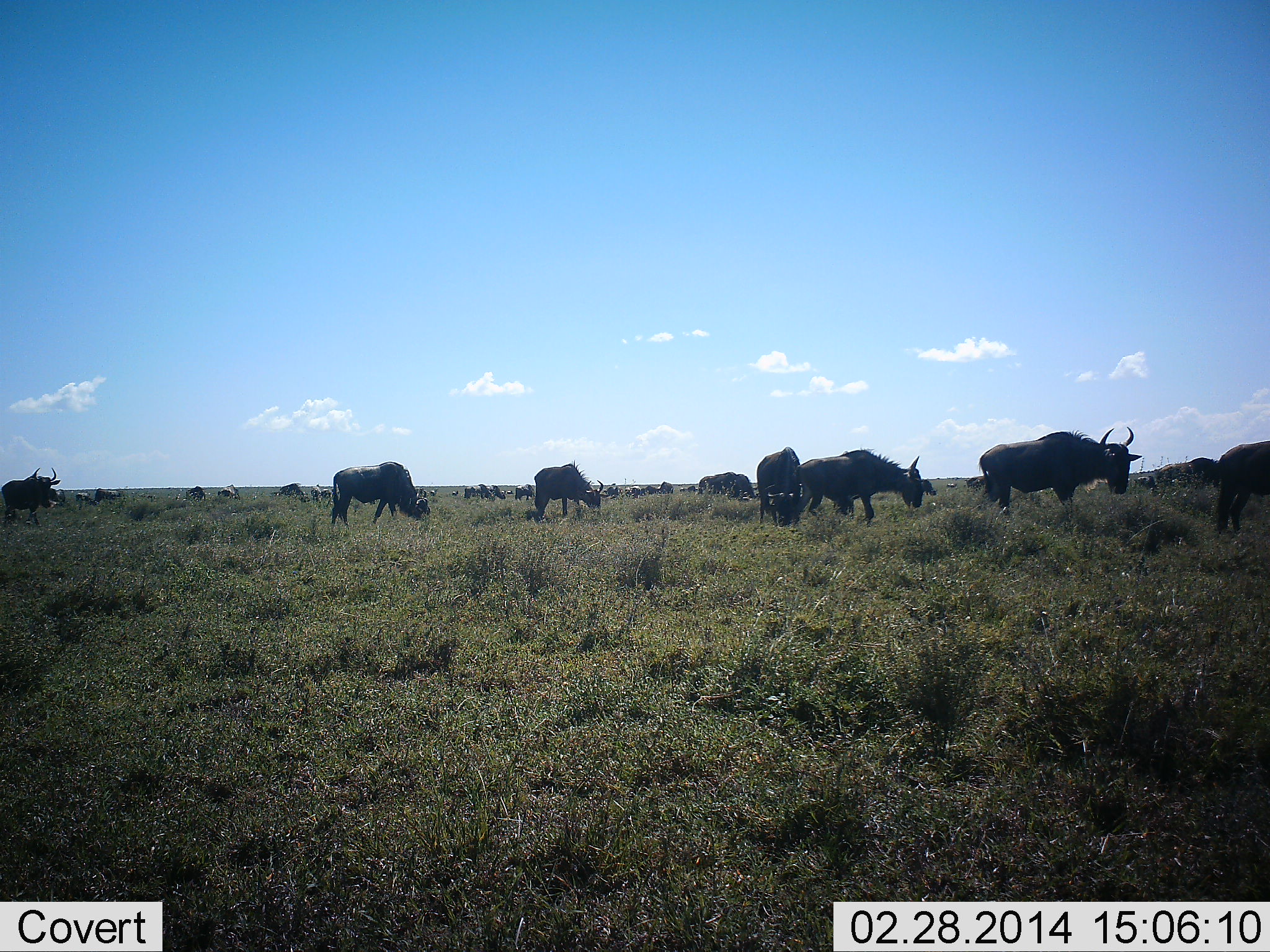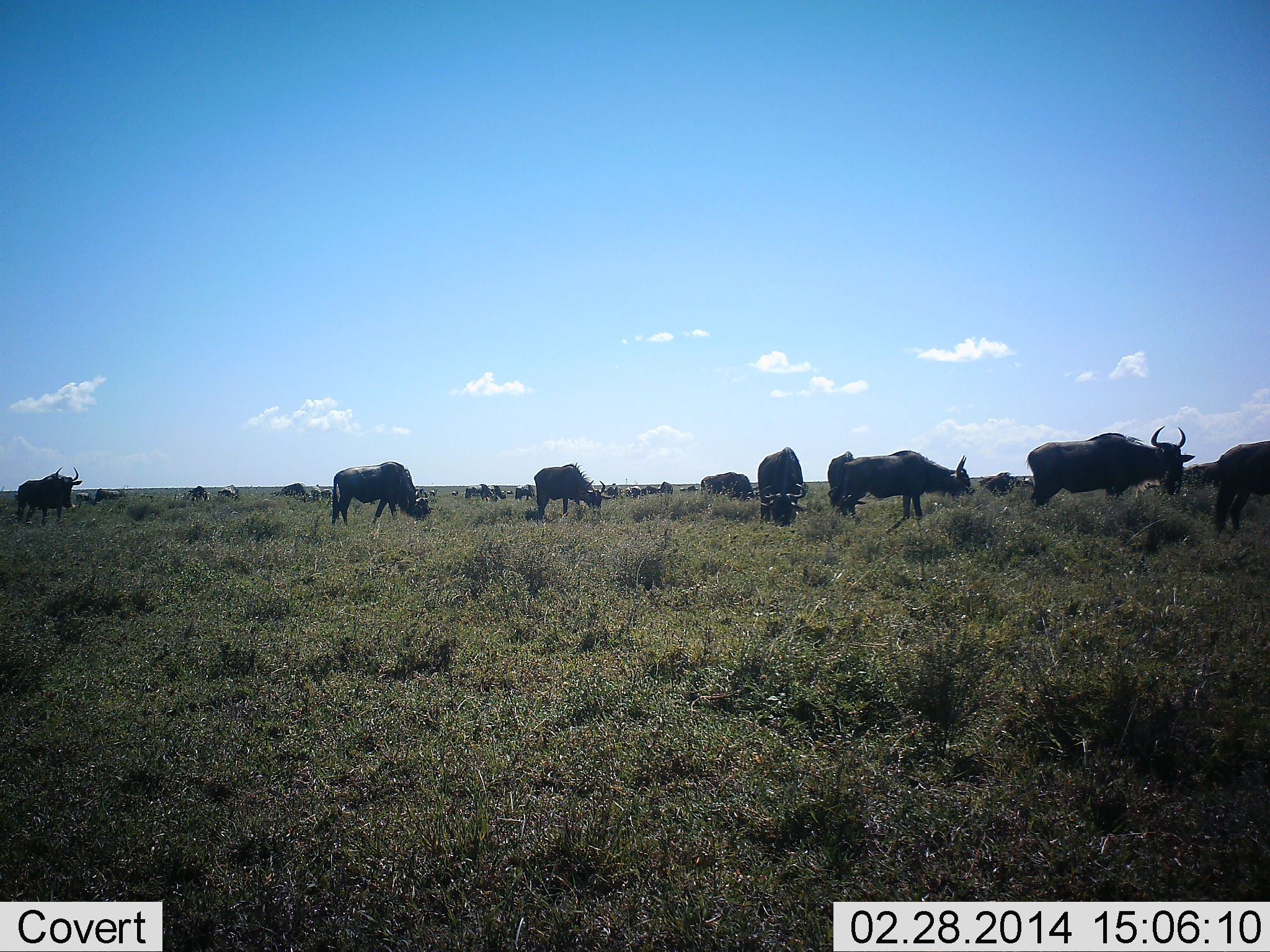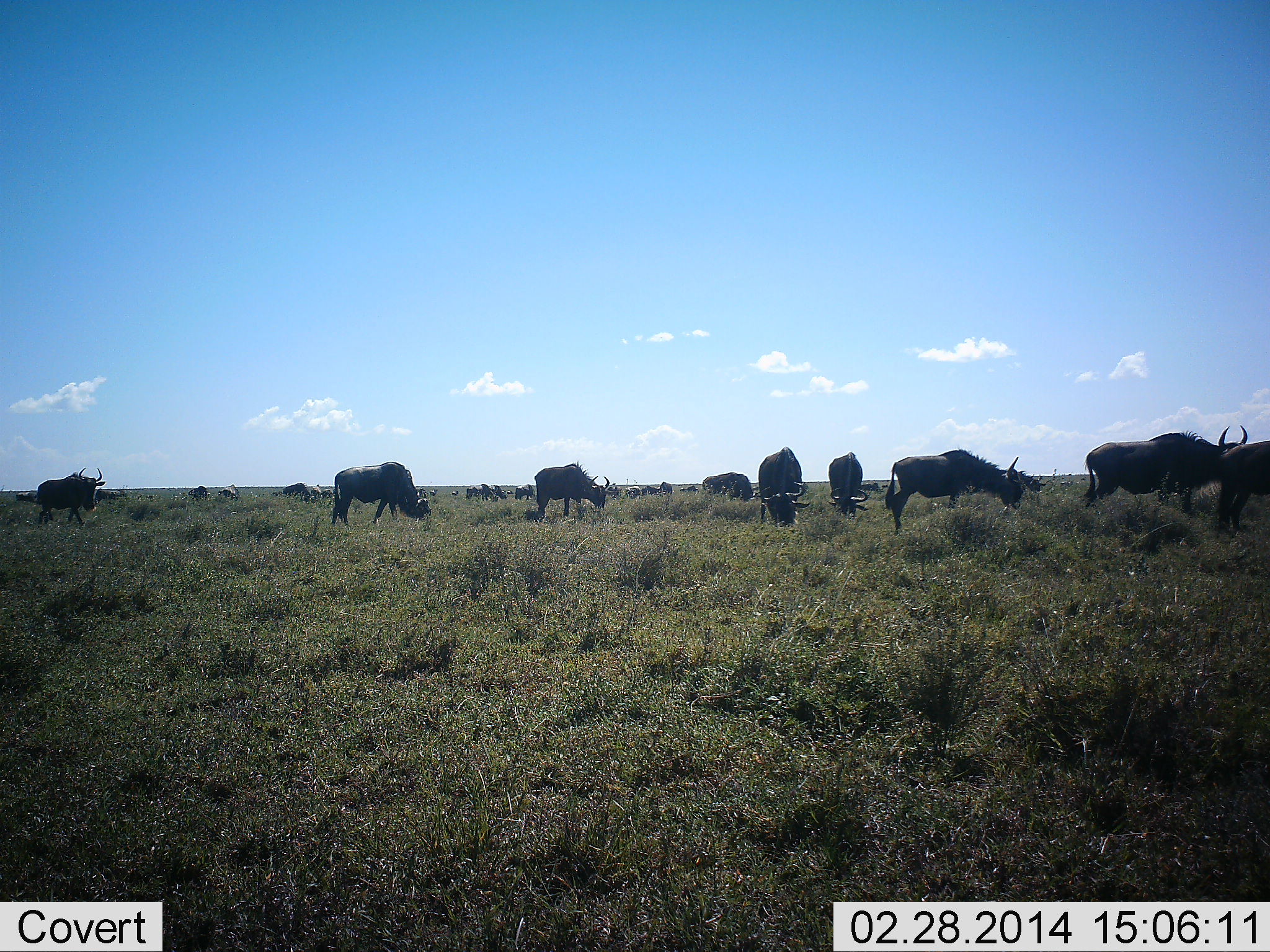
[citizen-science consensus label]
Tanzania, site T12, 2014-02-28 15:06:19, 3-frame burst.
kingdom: Animalia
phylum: Chordata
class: Mammalia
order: Artiodactyla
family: Bovidae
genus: Connochaetes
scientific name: Connochaetes taurinus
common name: blue wildebeest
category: wildebeest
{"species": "wildebeest (blue wildebeest) (Connochaetes taurinus)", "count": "11-50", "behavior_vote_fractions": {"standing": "70%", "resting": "10%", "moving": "50%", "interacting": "0%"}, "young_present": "0%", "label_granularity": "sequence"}